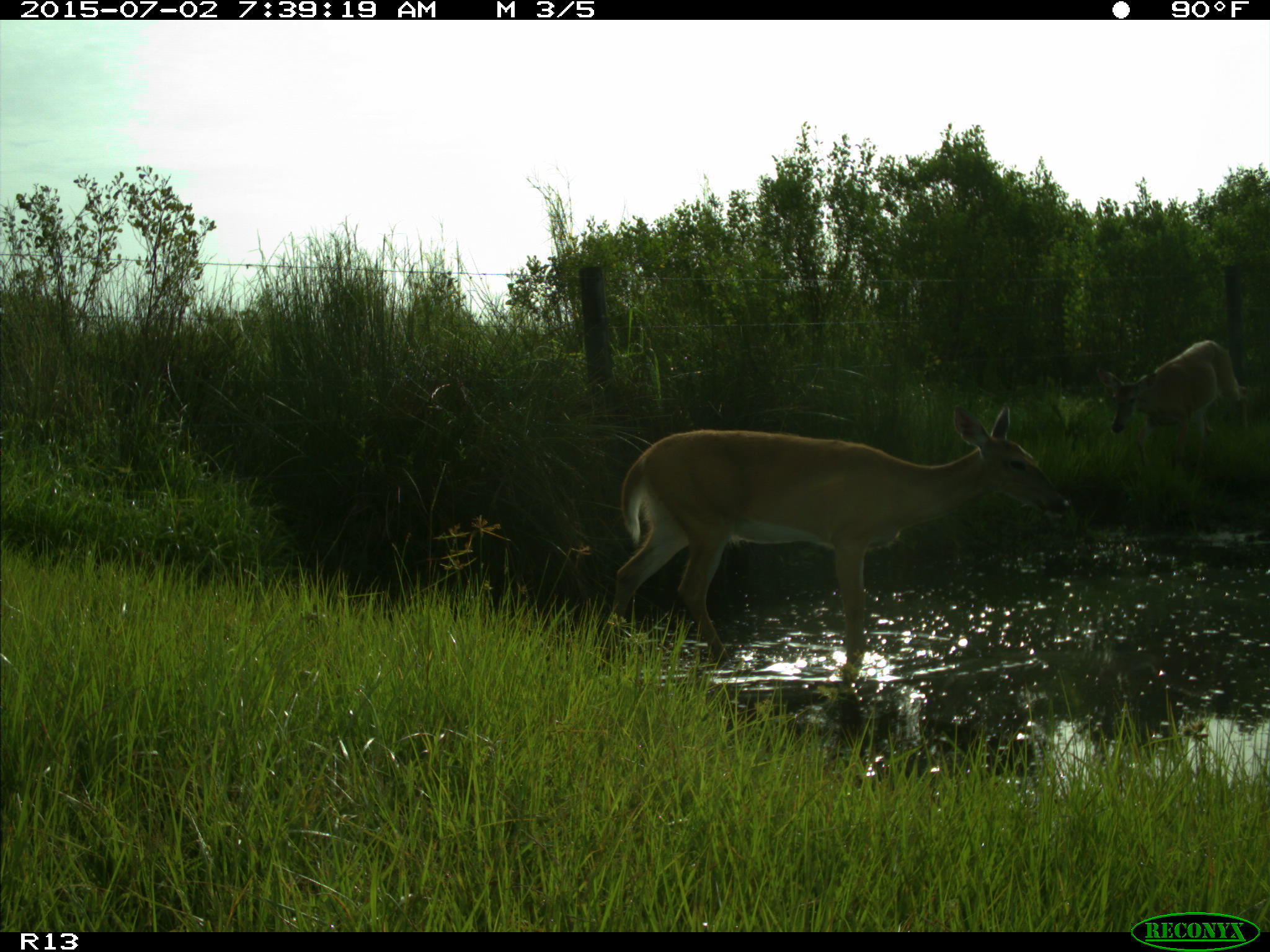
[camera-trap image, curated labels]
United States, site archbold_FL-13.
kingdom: Animalia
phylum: Chordata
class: Mammalia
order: Artiodactyla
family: Cervidae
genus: Odocoileus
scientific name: Odocoileus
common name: deer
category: unidentified deer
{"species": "unidentified deer (deer) (Odocoileus)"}